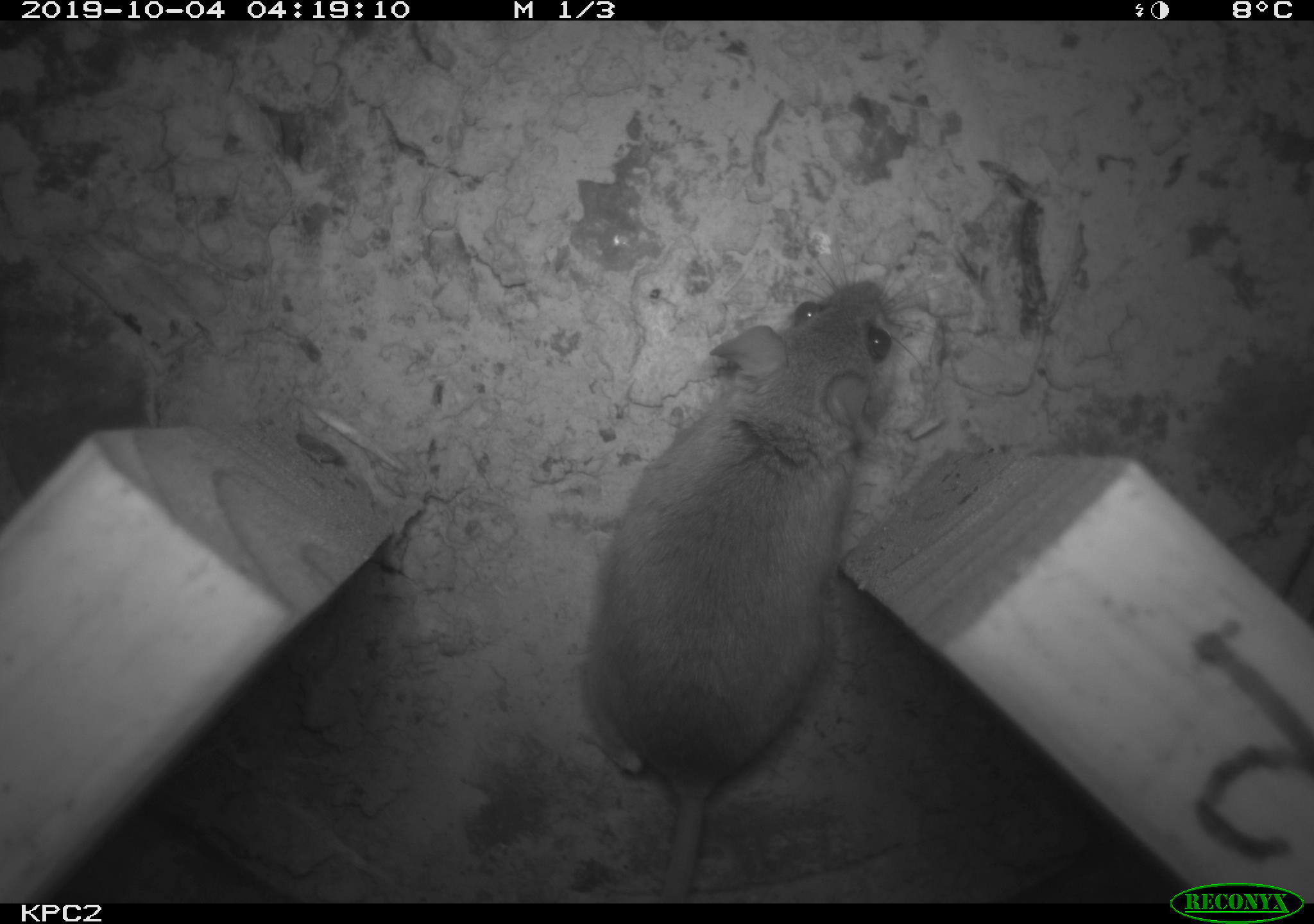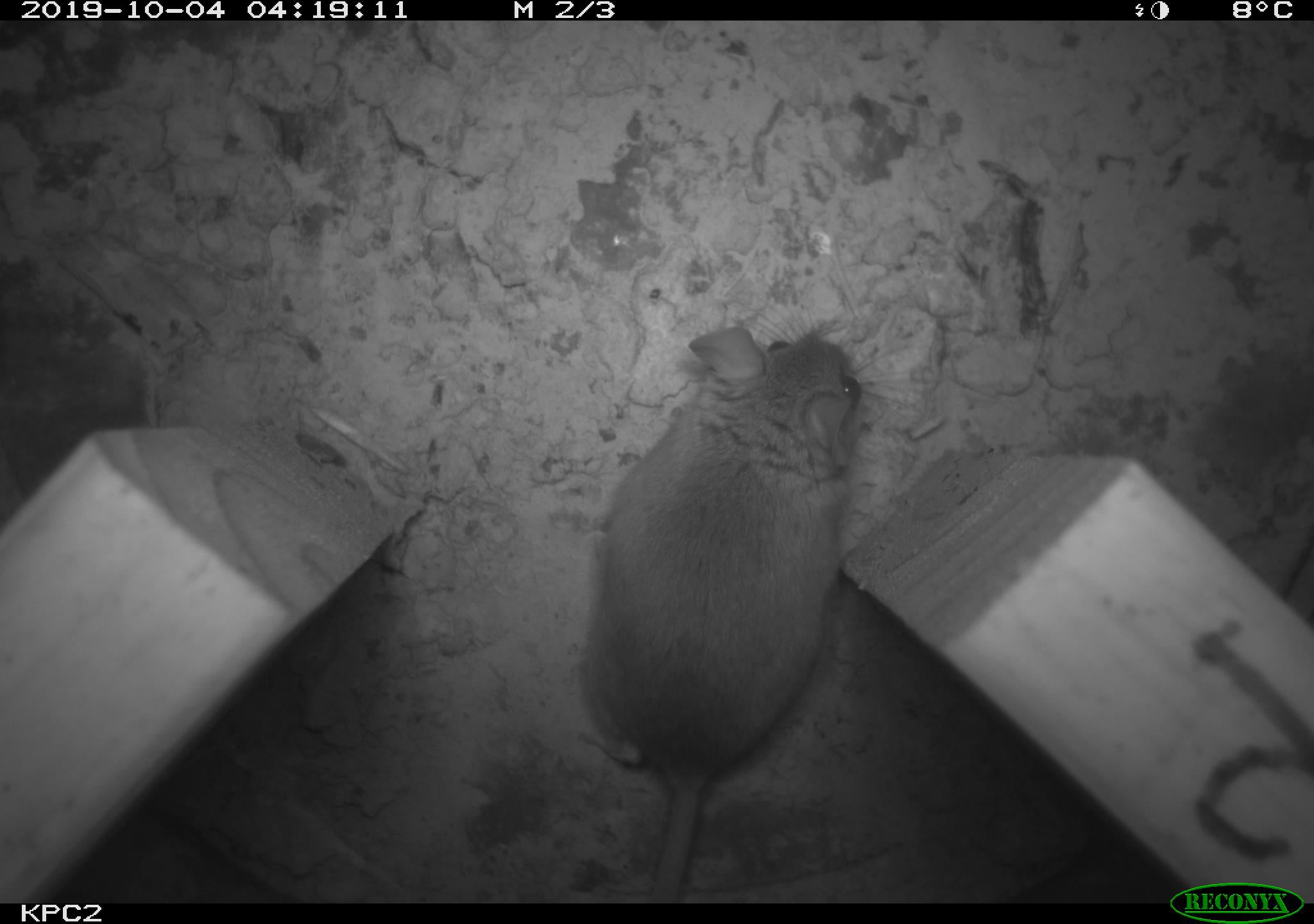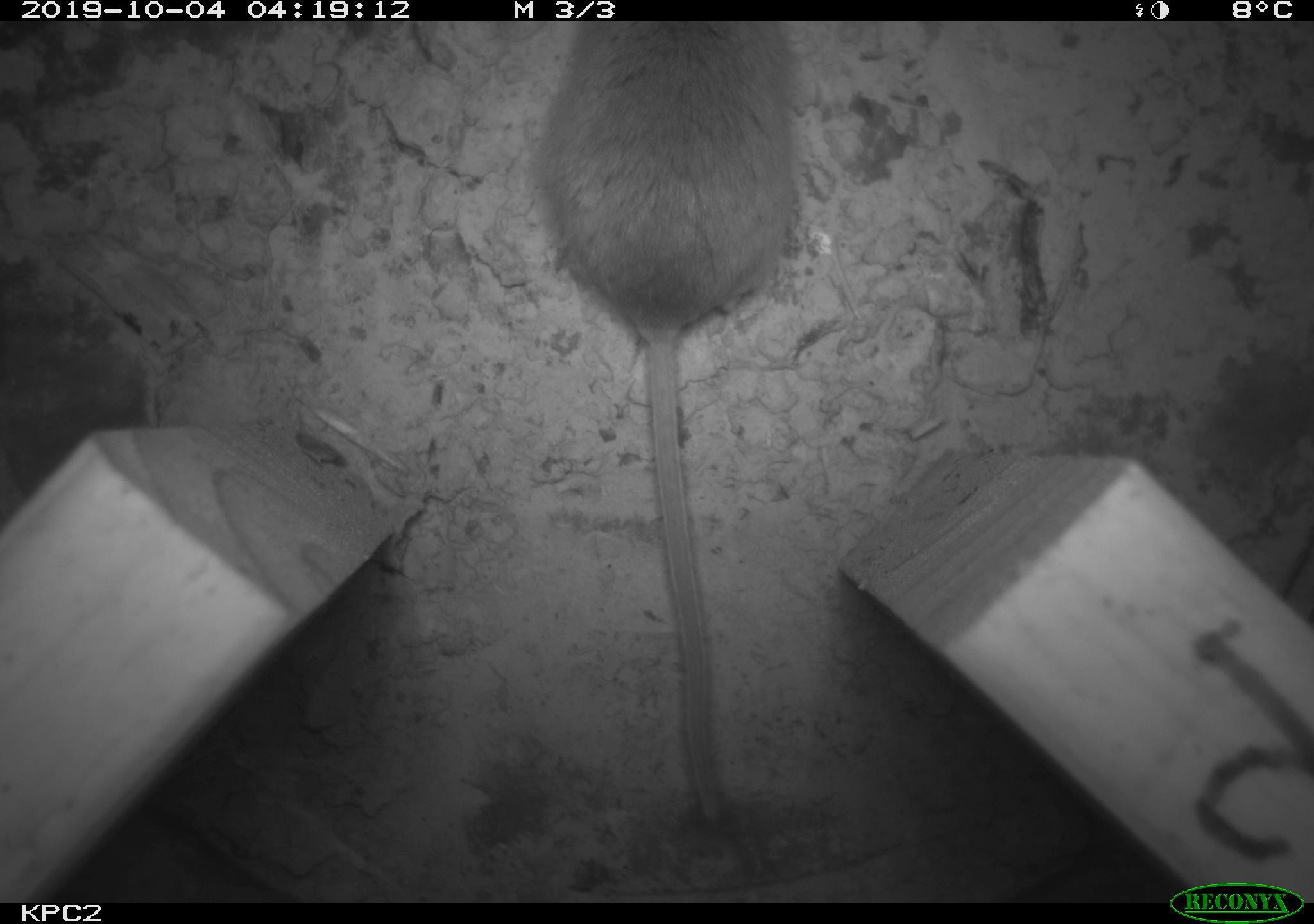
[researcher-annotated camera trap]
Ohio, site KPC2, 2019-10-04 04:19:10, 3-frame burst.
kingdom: Animalia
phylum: Chordata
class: Mammalia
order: Rodentia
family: Cricetidae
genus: Peromyscus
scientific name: Peromyscus leucopus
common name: white-footed mouse